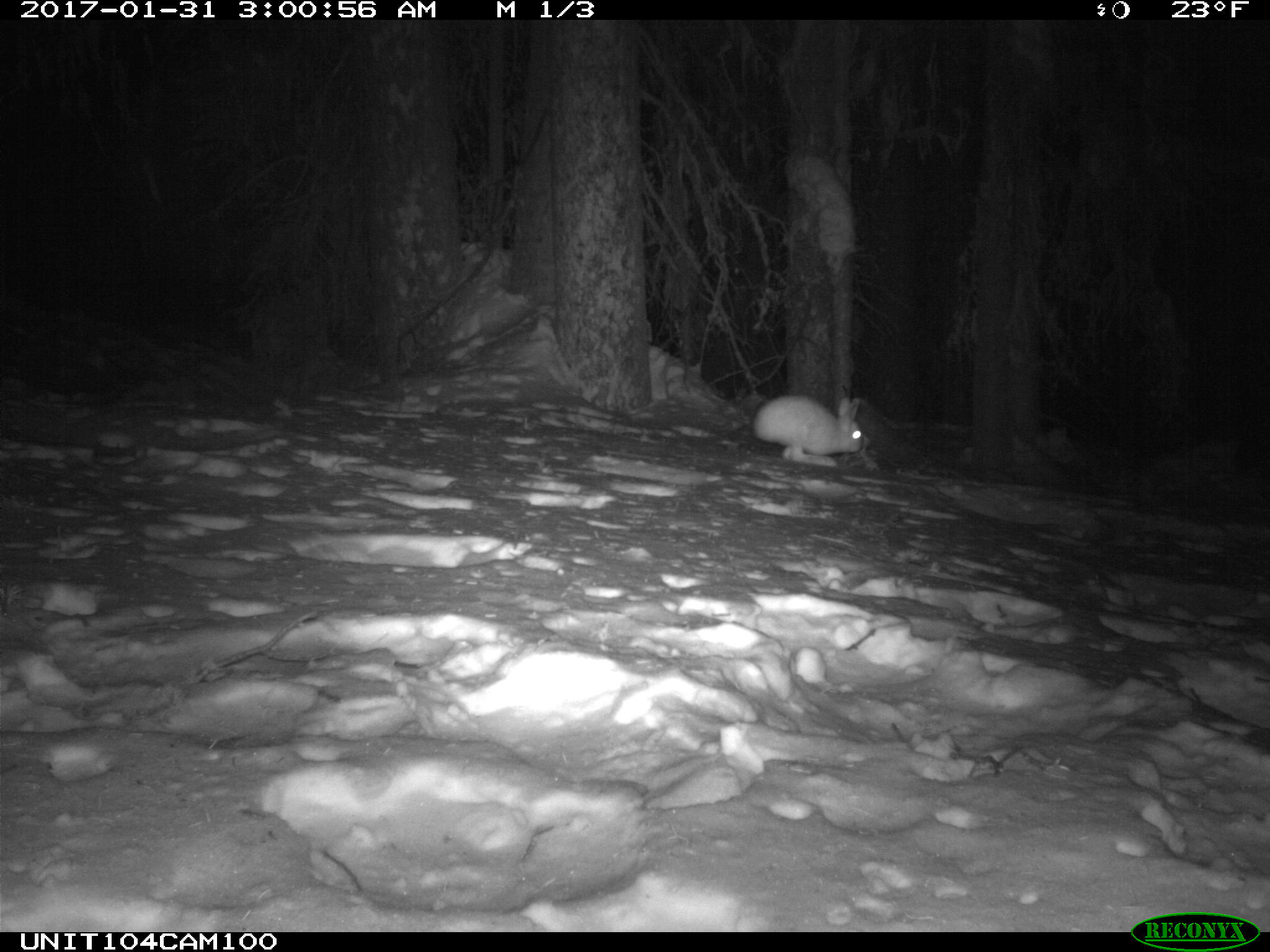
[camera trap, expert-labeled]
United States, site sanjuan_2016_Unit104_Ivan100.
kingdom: Animalia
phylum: Chordata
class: Mammalia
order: Lagomorpha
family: Leporidae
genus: Lepus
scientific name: Lepus americanus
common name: snowshoe hare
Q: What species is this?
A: Lepus americanus (snowshoe hare).